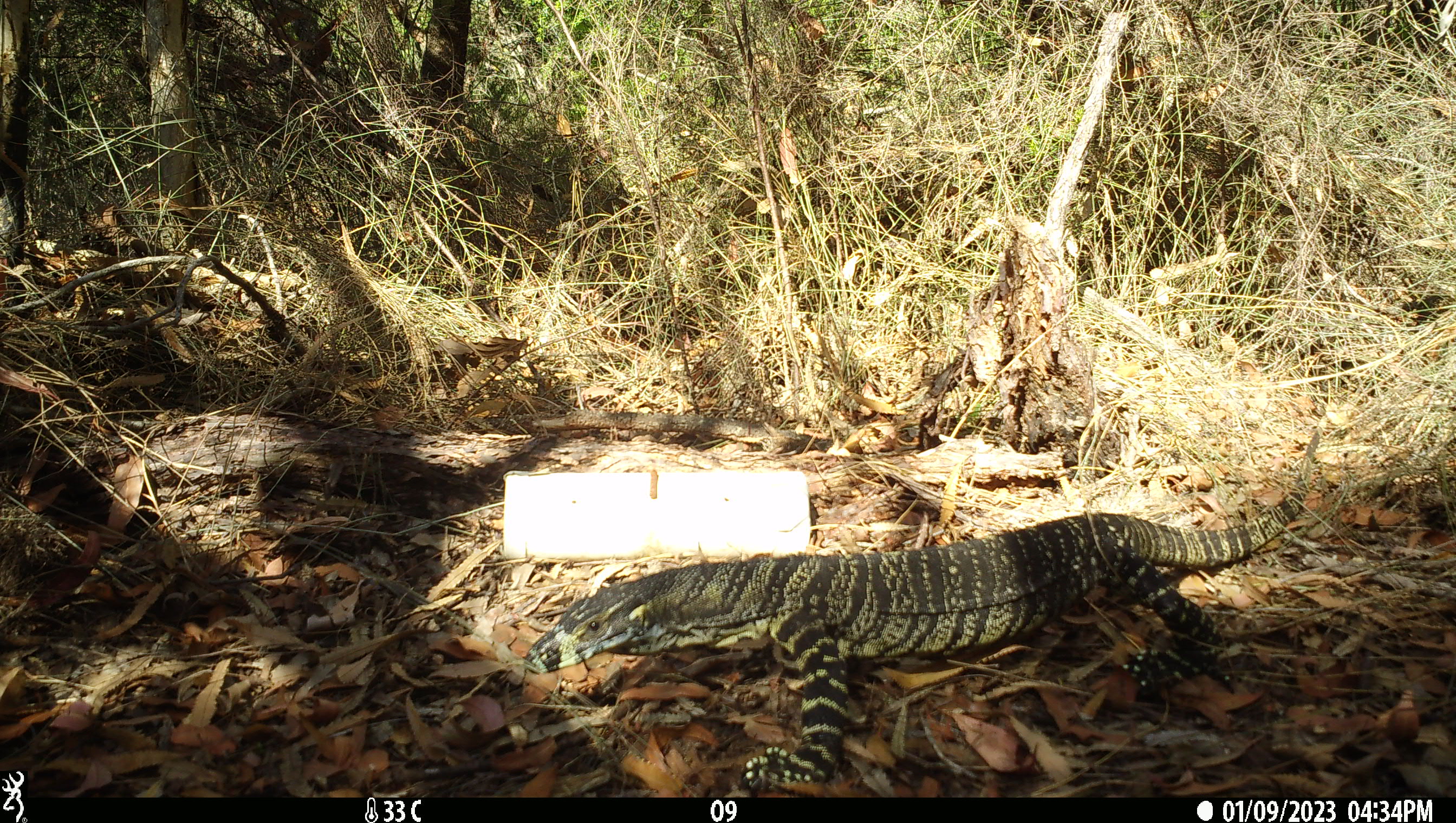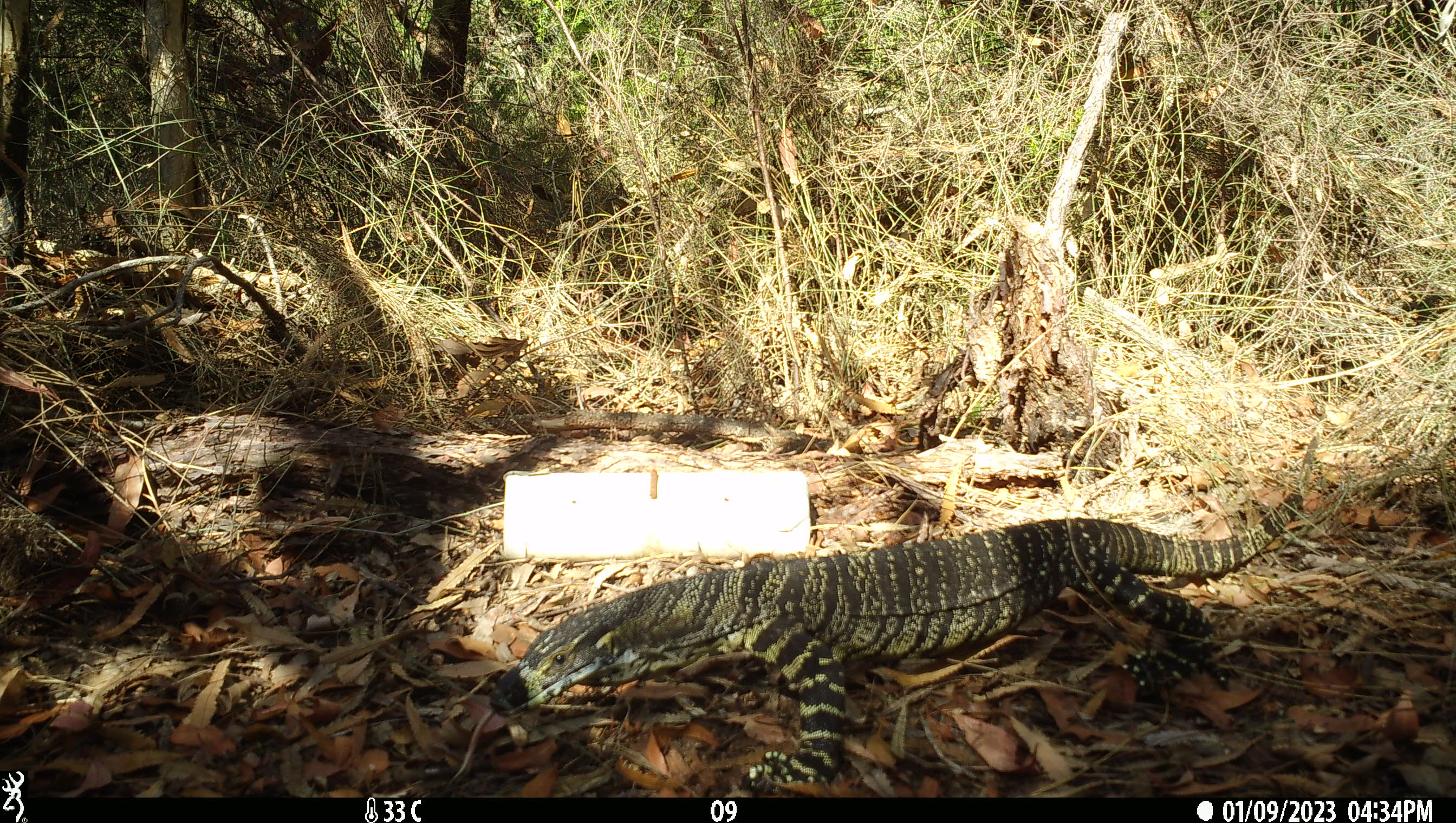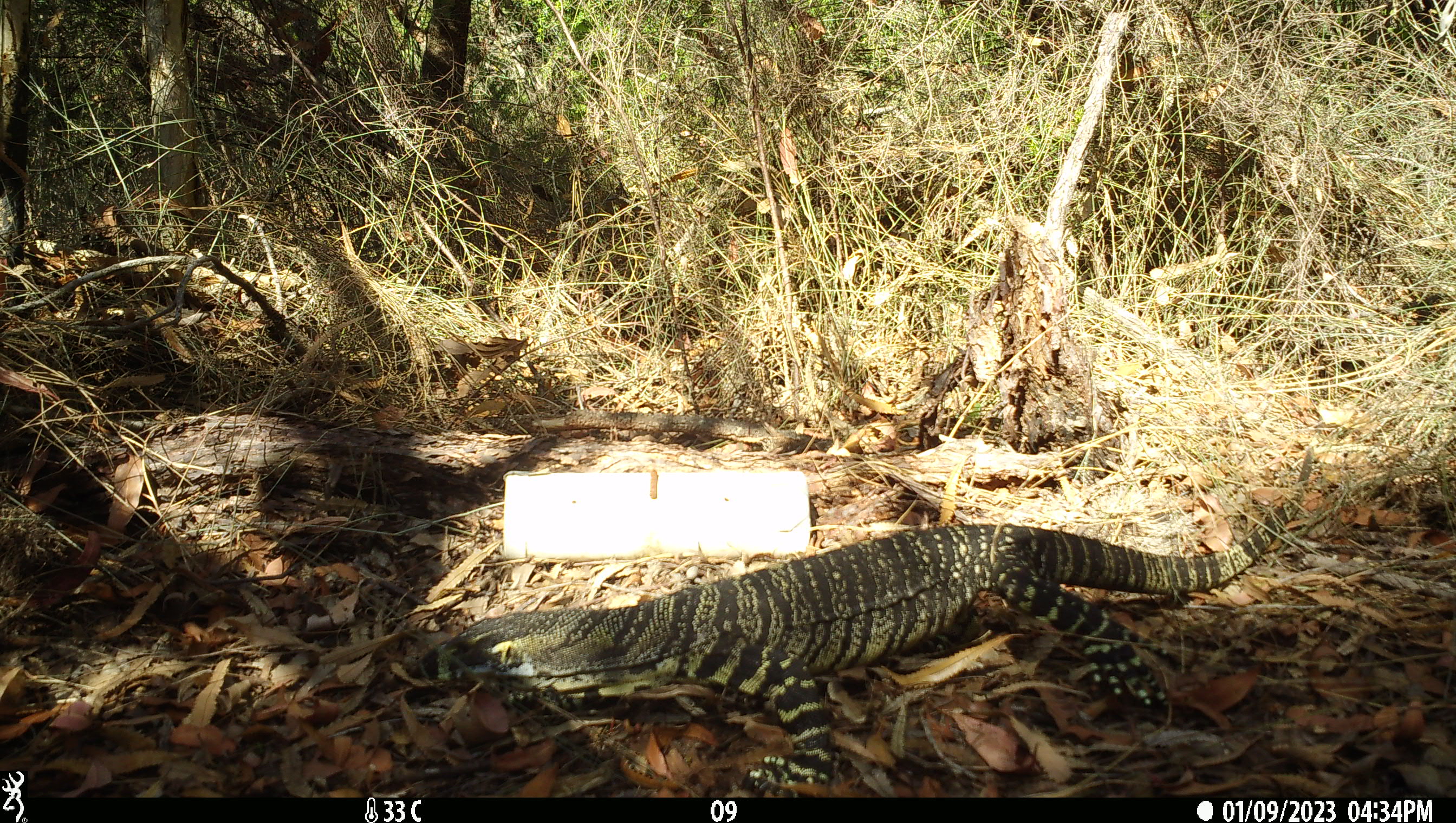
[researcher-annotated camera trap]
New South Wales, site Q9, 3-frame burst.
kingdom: Animalia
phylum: Chordata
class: Reptilia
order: Squamata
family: Varanidae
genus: Varanus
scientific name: Varanus varius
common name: lace monitor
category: goanna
Goanna (lace monitor) (Varanus varius).